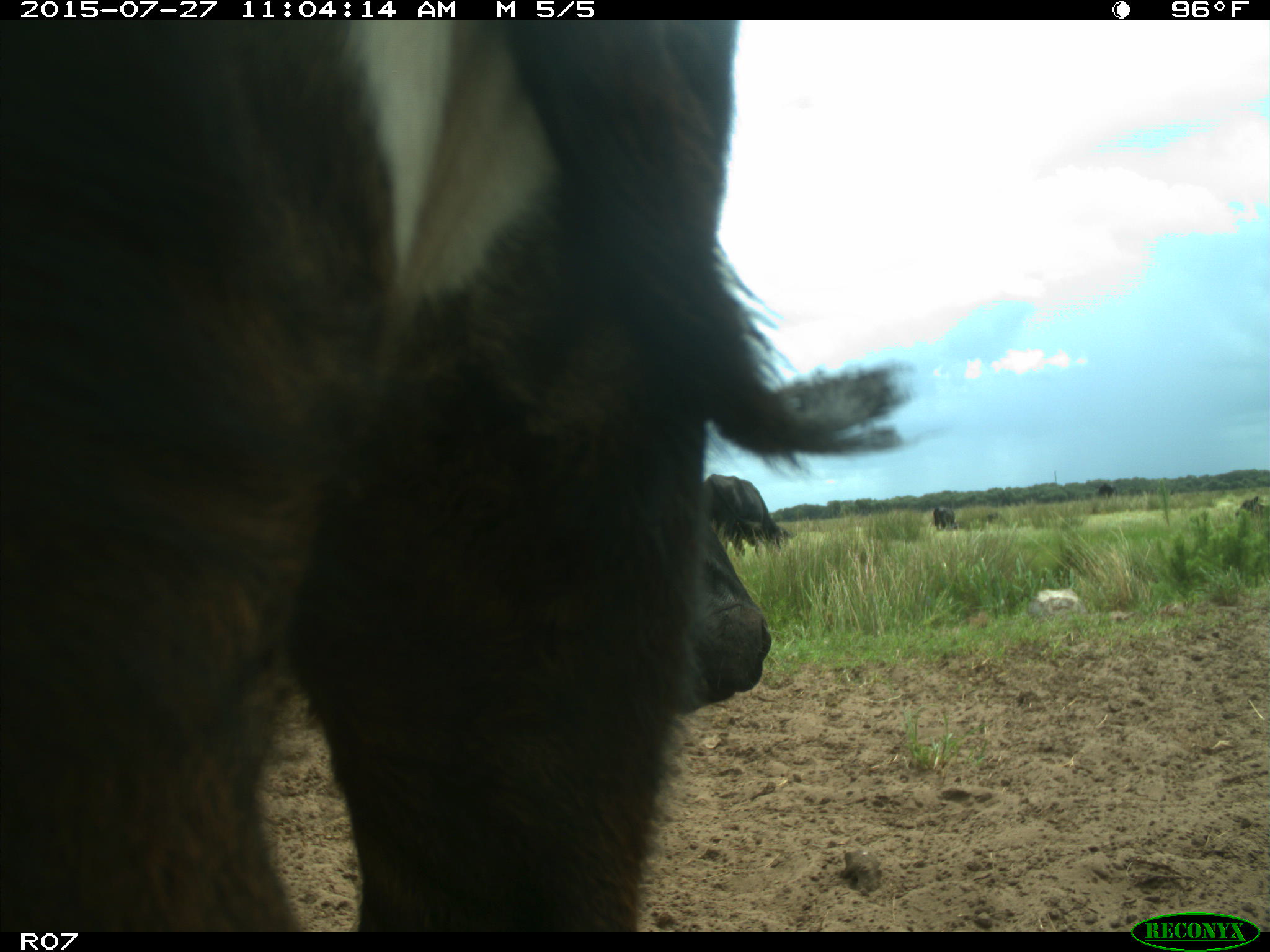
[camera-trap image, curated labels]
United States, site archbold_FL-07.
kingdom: Animalia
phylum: Chordata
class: Mammalia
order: Artiodactyla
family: Bovidae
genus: Bos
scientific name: Bos taurus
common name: domestic cow